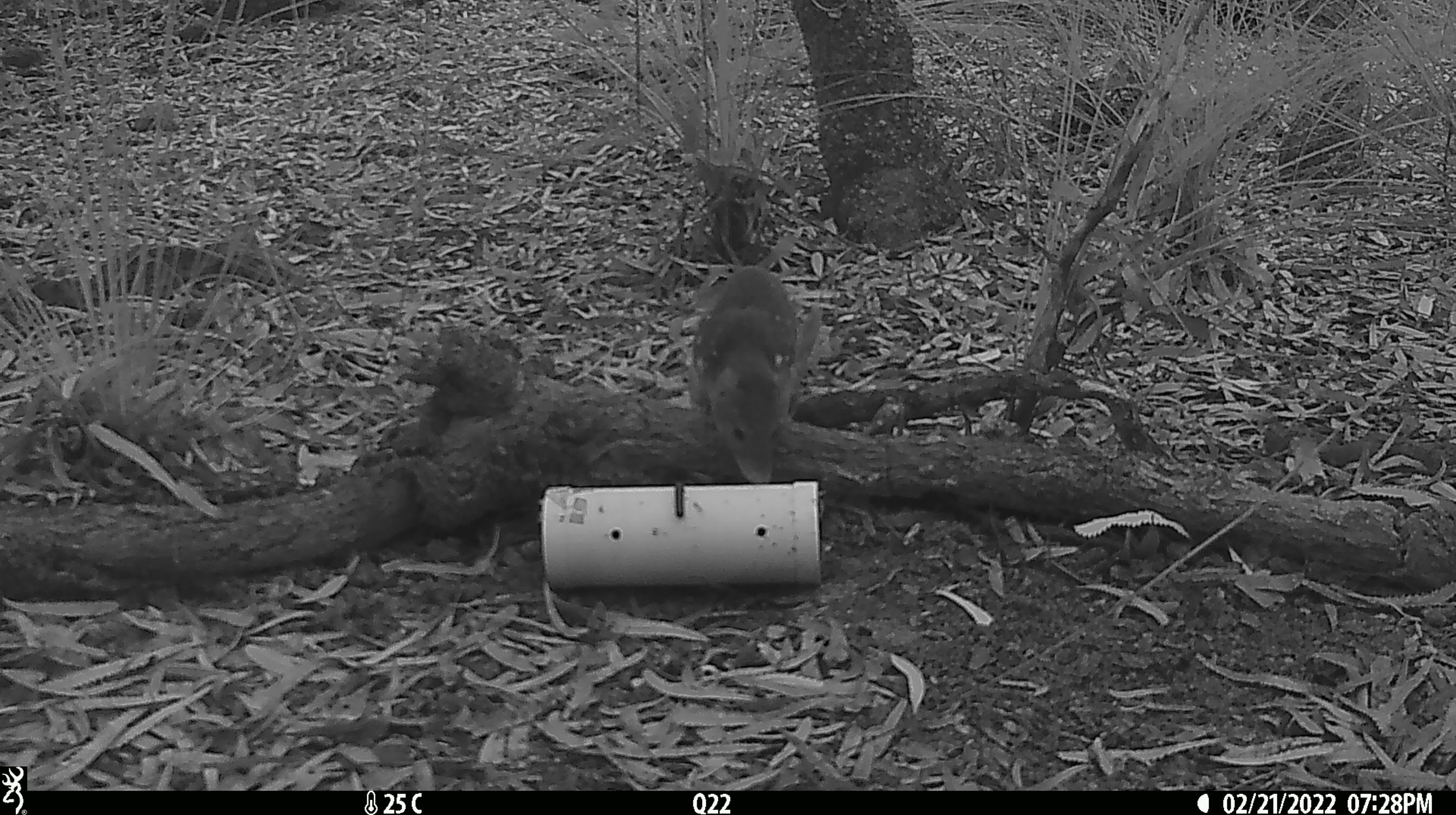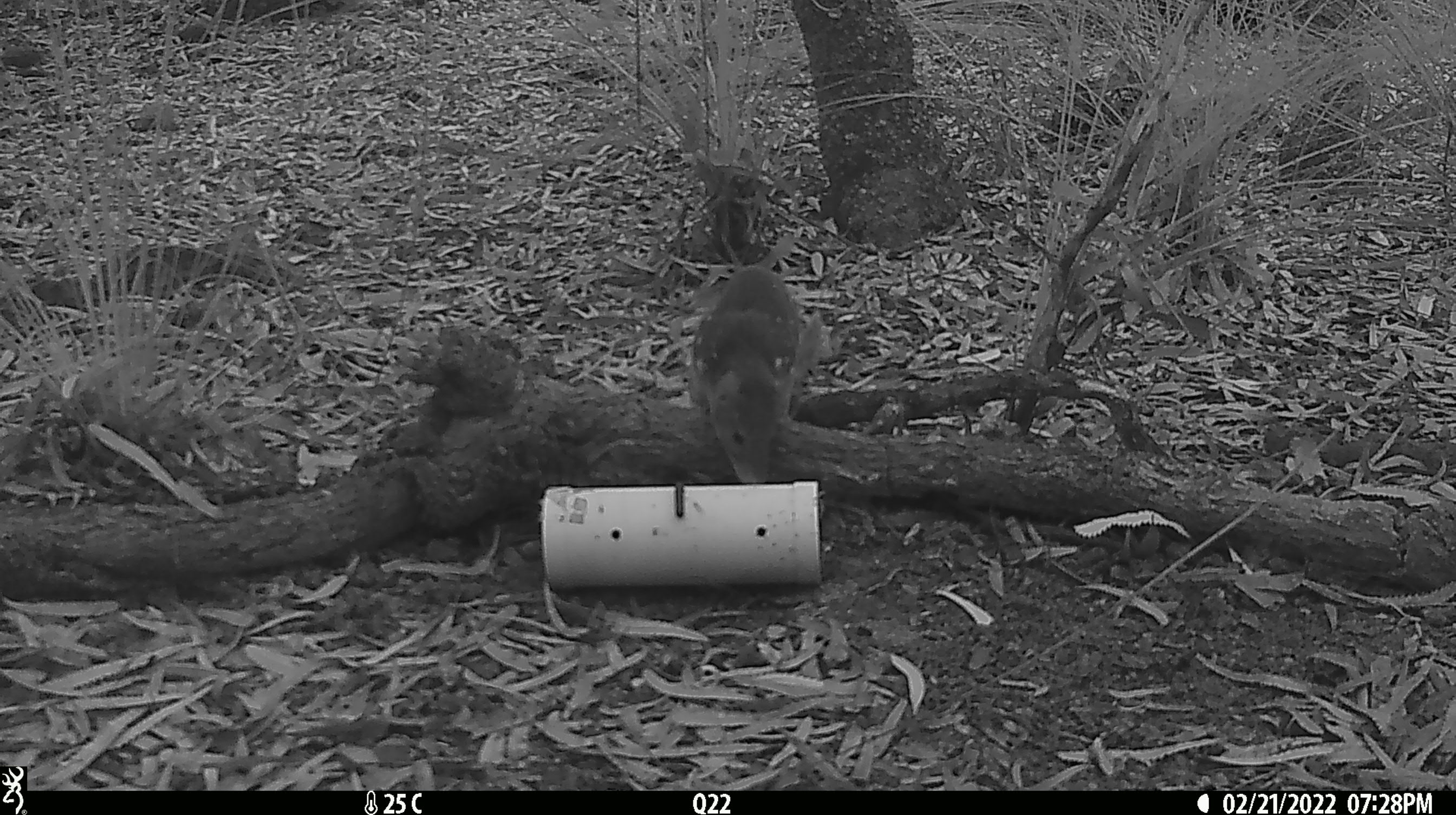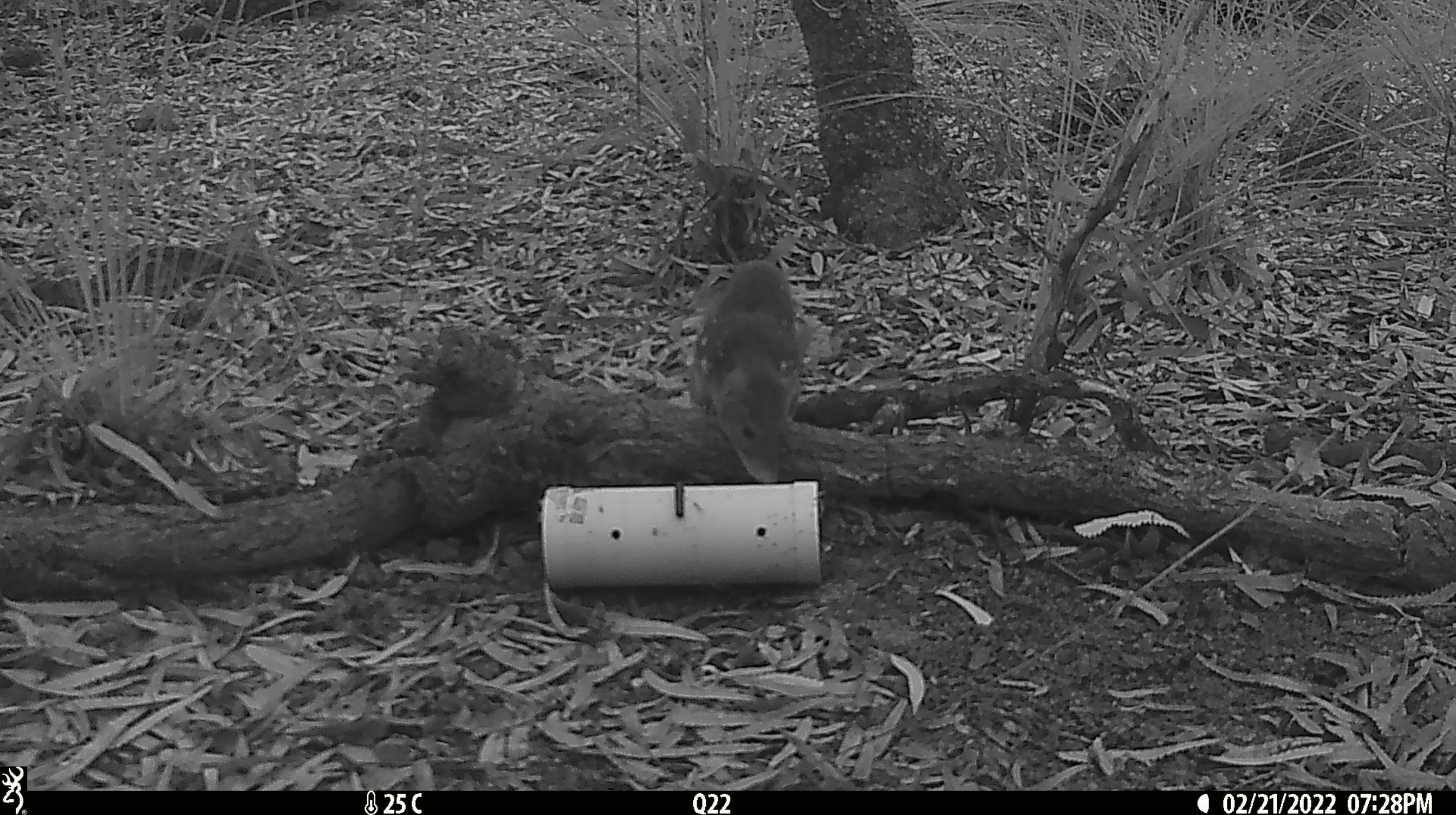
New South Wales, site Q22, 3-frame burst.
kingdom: Animalia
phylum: Chordata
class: Mammalia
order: Dasyuromorphia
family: Dasyuridae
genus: Dasyurus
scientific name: Dasyurus maculatus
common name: spotted-tailed quoll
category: quoll